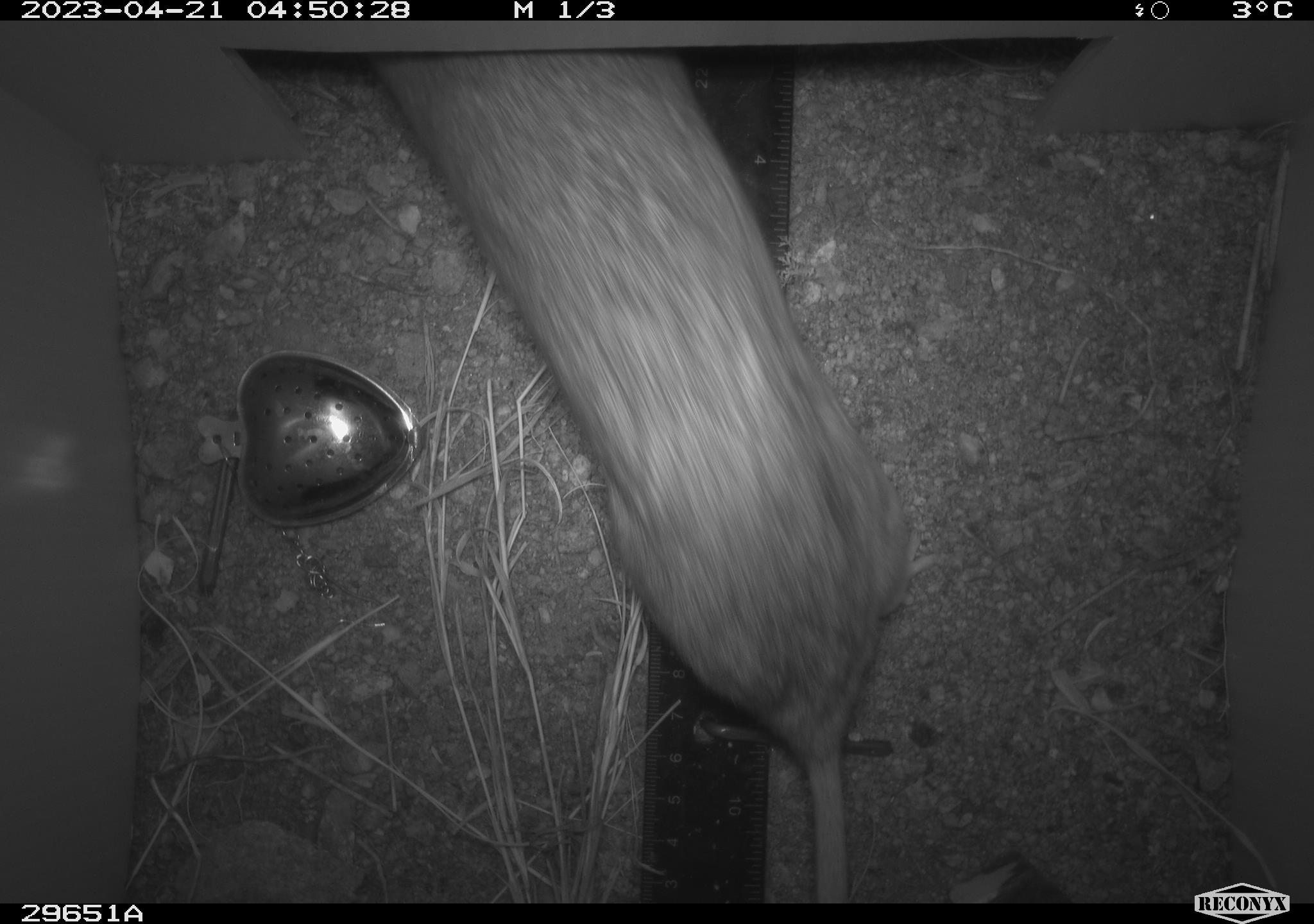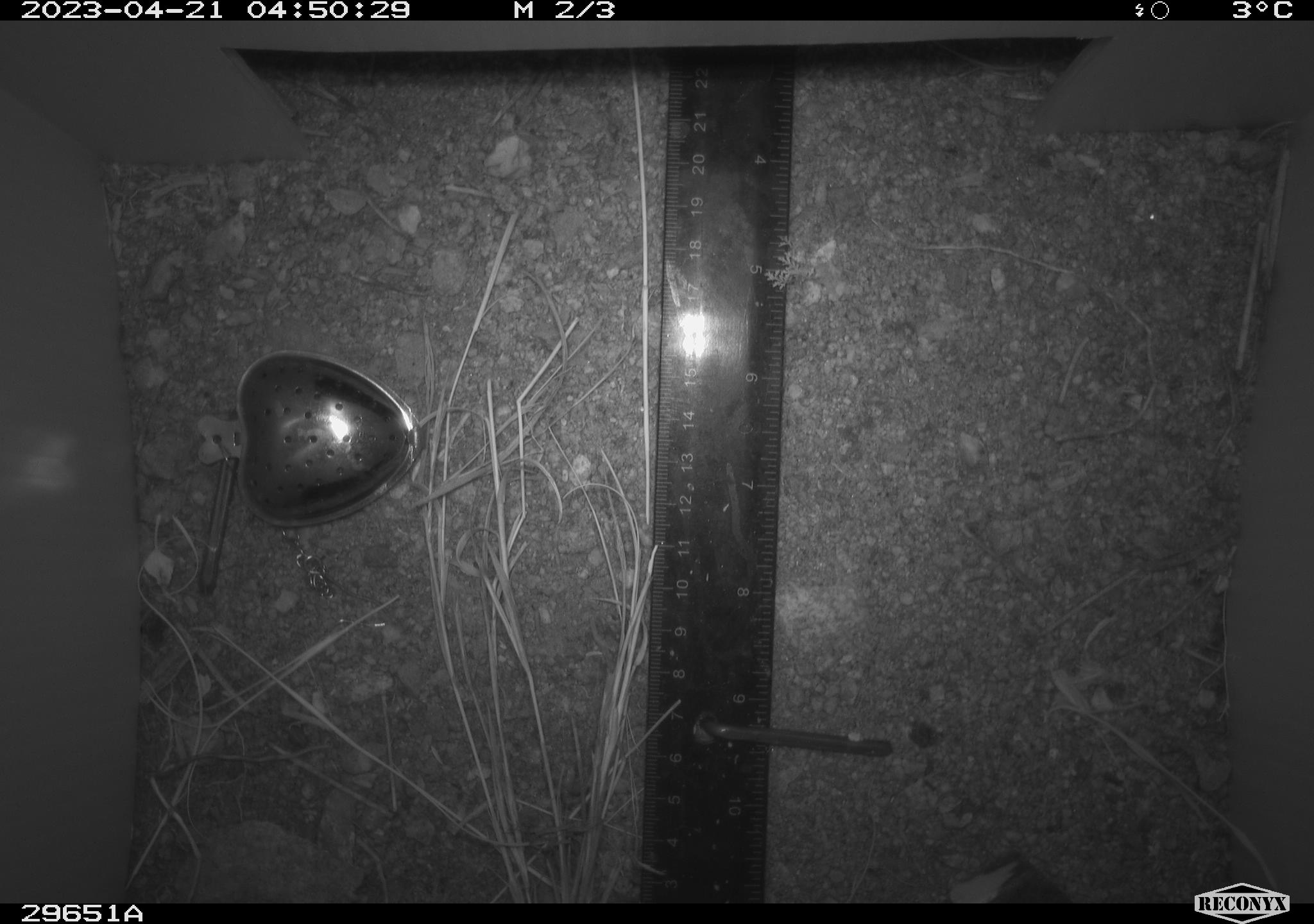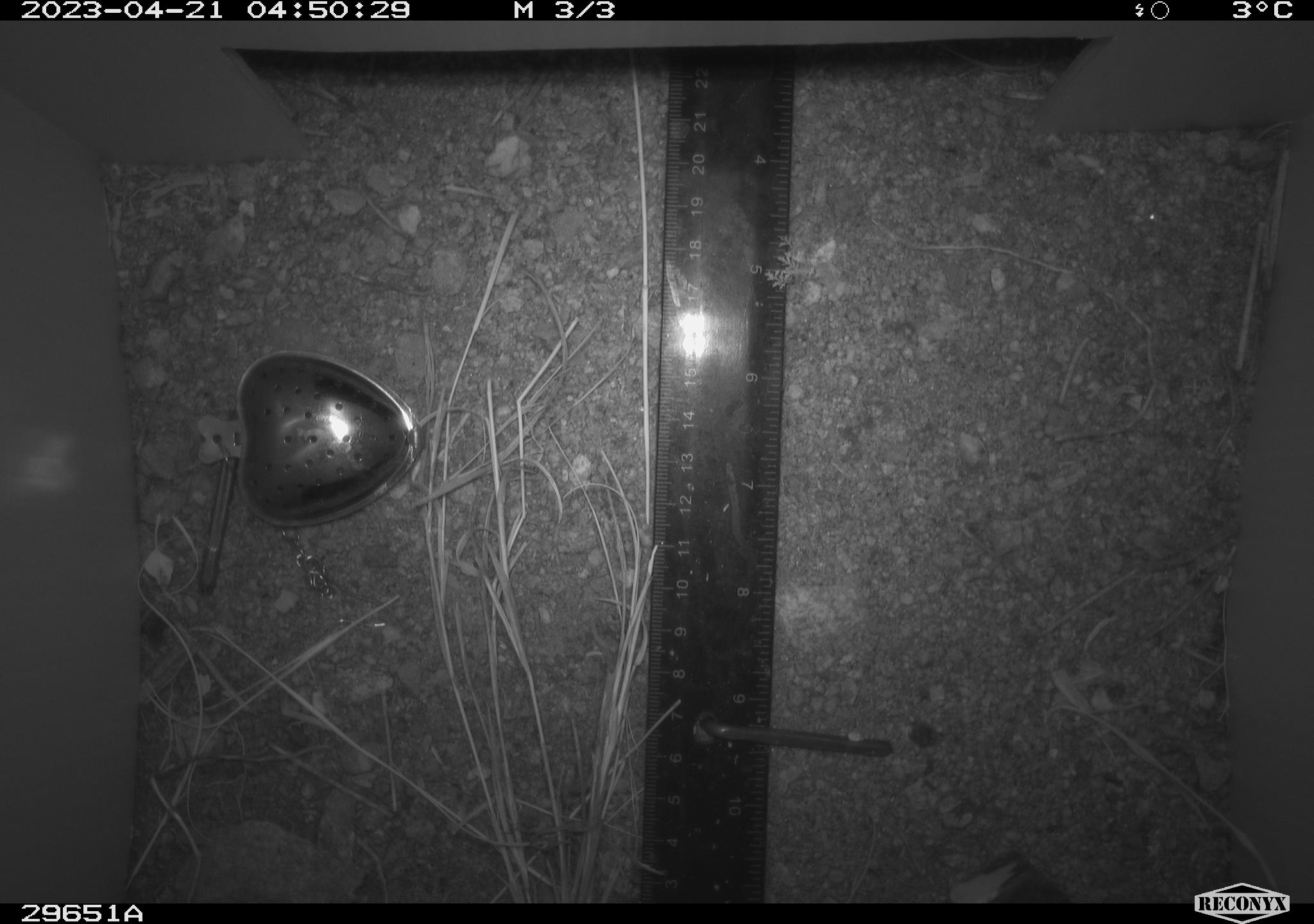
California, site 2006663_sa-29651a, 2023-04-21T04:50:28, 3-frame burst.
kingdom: Animalia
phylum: Chordata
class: Mammalia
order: Rodentia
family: Cricetidae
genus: Neotoma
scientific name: Neotoma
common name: pack rat or woodrat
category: neotoma species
Neotoma species (pack rat or woodrat) (Neotoma).